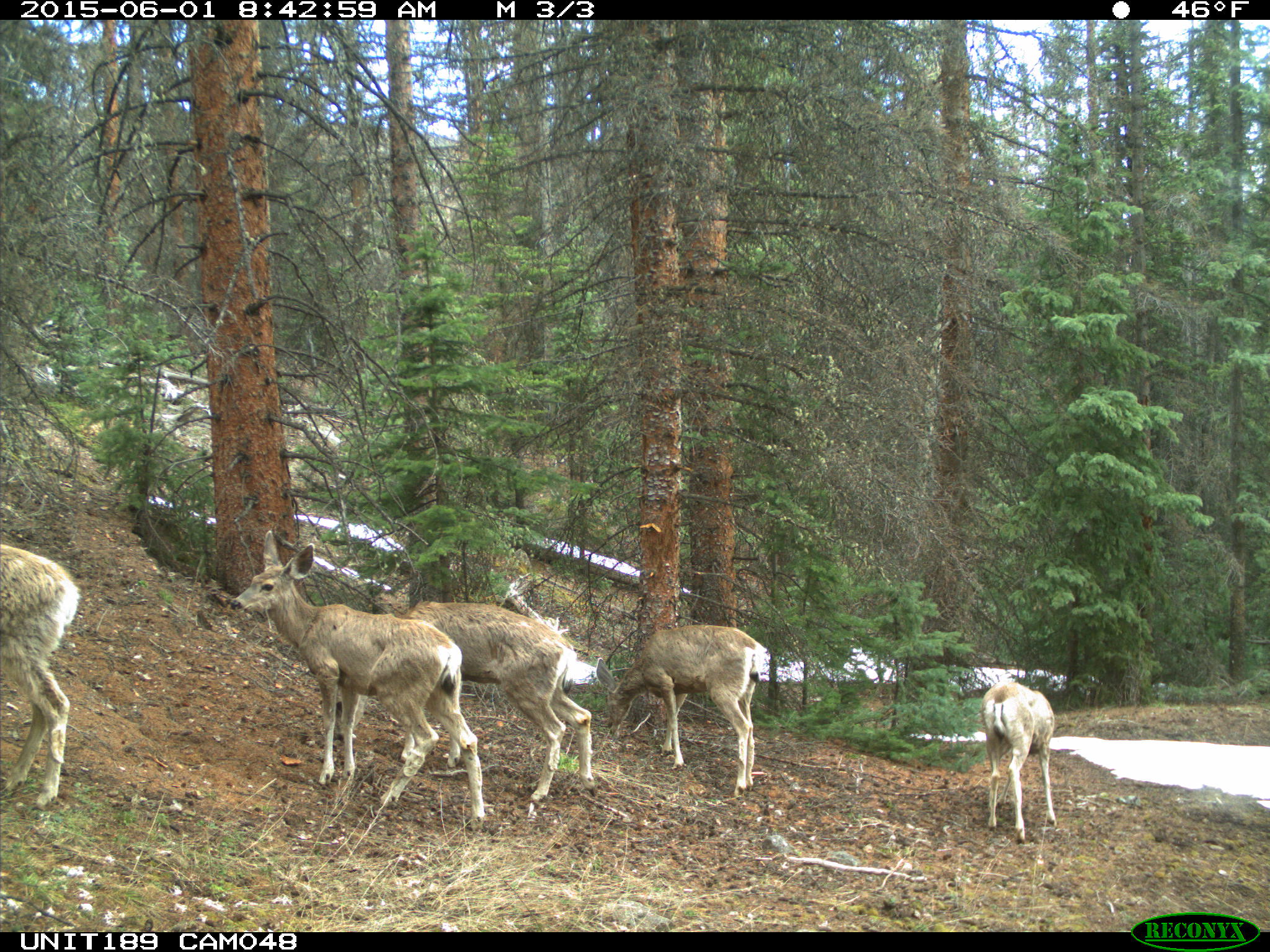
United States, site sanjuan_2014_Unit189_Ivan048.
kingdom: Animalia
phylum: Chordata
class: Mammalia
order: Artiodactyla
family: Cervidae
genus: Odocoileus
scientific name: Odocoileus hemionus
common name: mule deer